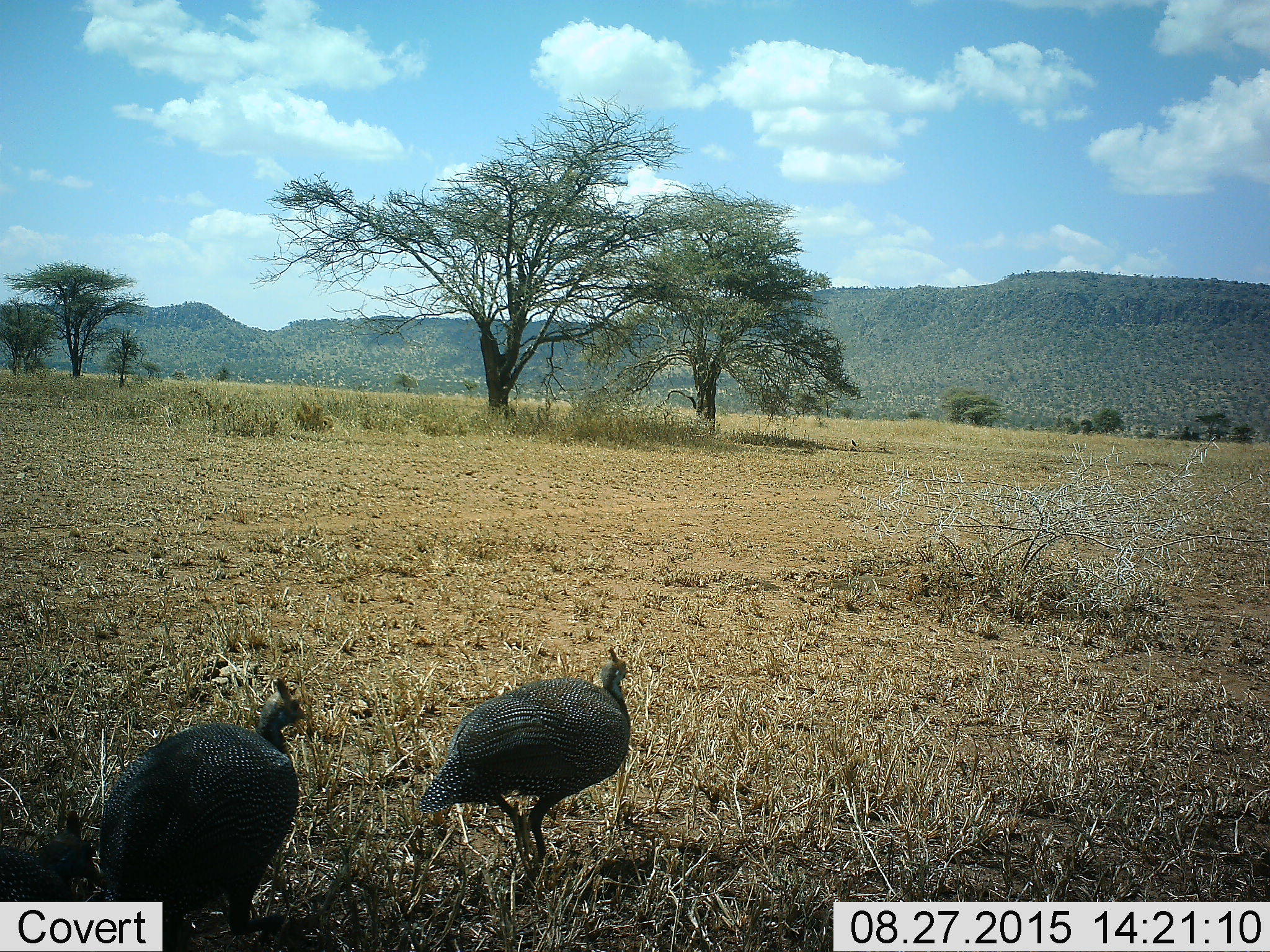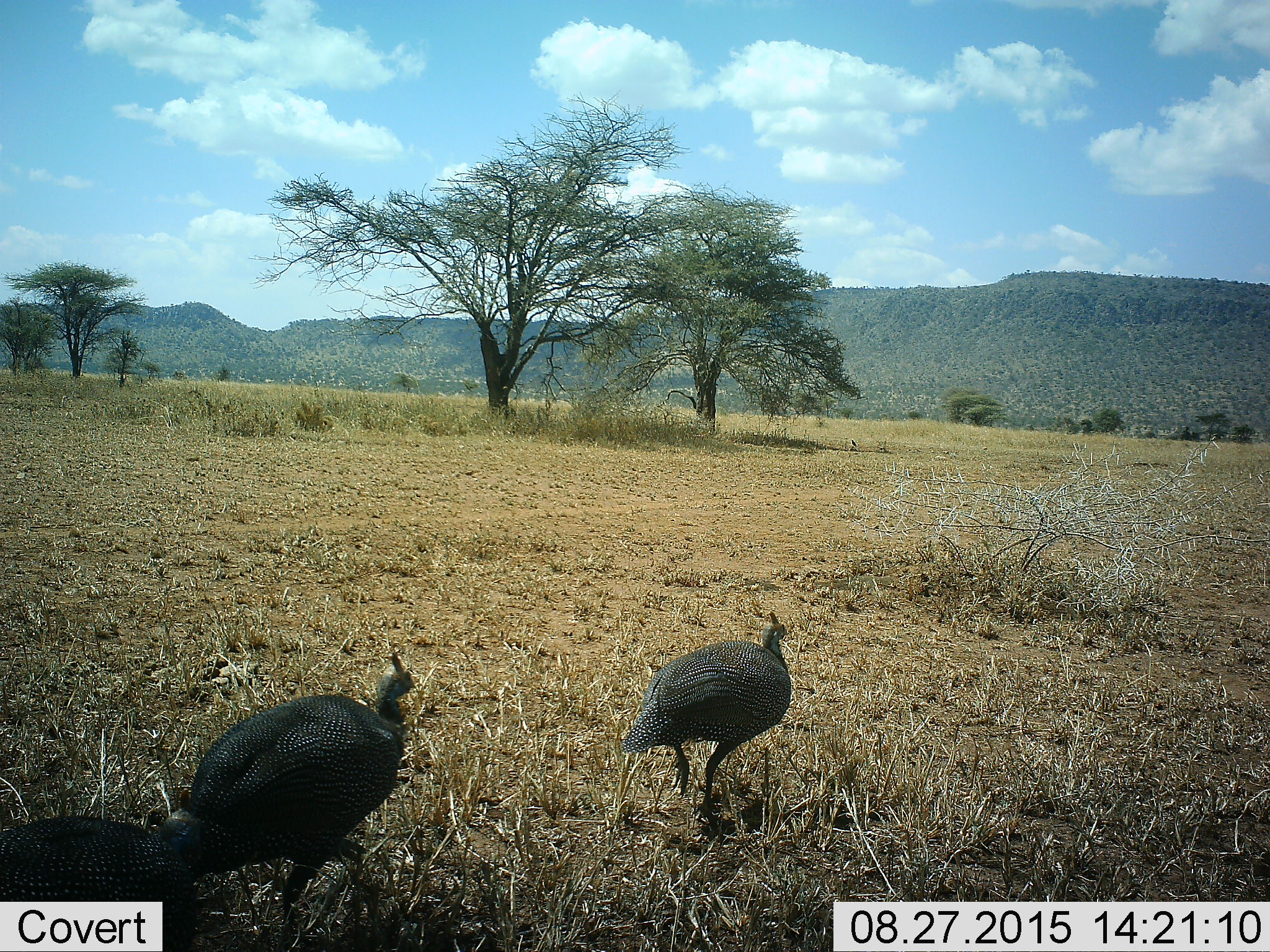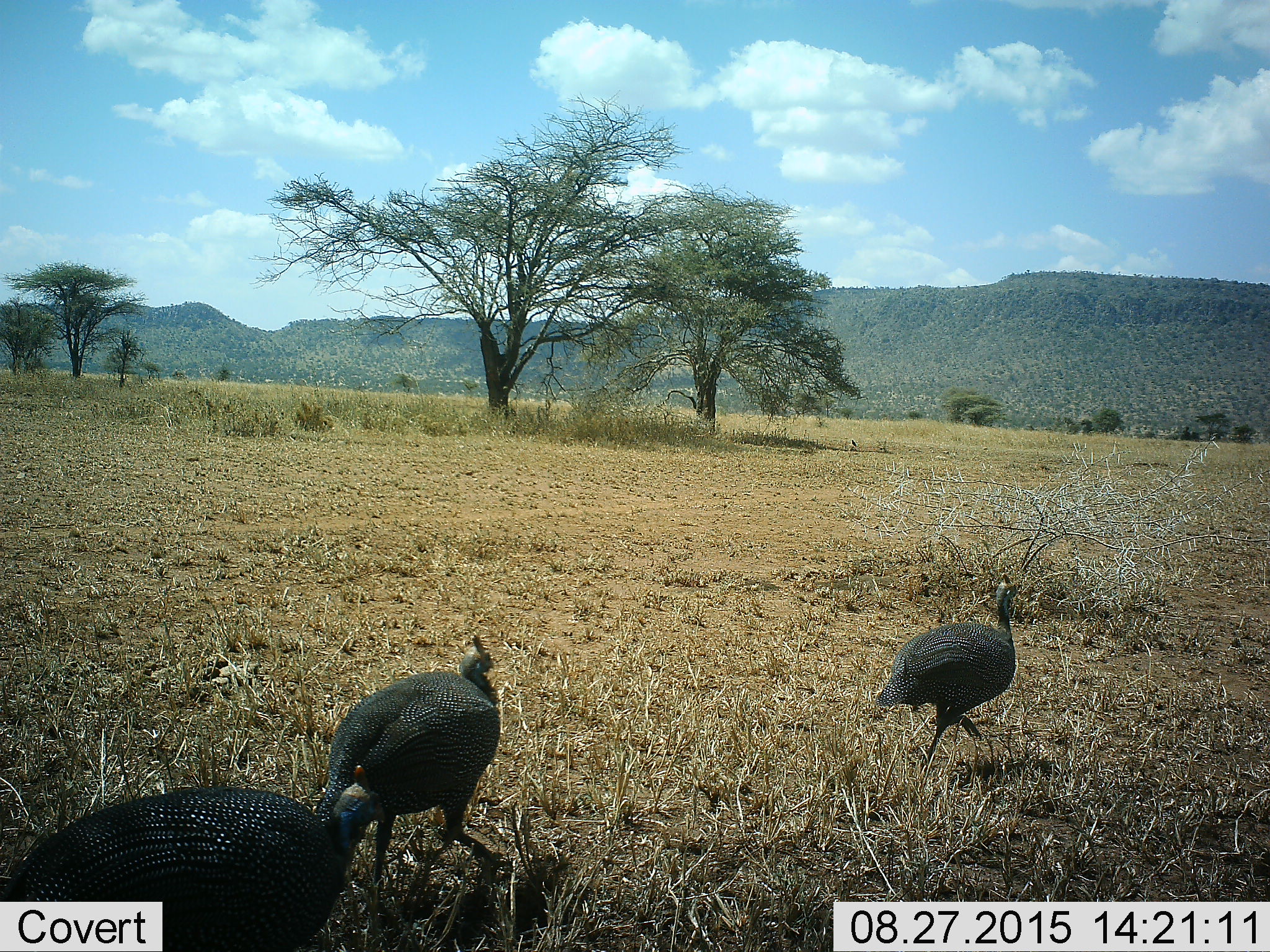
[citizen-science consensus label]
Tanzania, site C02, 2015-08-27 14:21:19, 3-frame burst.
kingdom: Animalia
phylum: Chordata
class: Aves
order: Galliformes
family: Numididae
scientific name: Numididae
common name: guinea fowl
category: guineafowl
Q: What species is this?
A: Guineafowl (guinea fowl) (Numididae).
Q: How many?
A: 3.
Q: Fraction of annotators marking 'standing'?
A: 6%.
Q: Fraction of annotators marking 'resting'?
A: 0%.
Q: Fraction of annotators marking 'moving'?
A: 100%.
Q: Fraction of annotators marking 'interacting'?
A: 0%.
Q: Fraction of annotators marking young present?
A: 0%.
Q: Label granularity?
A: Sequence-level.